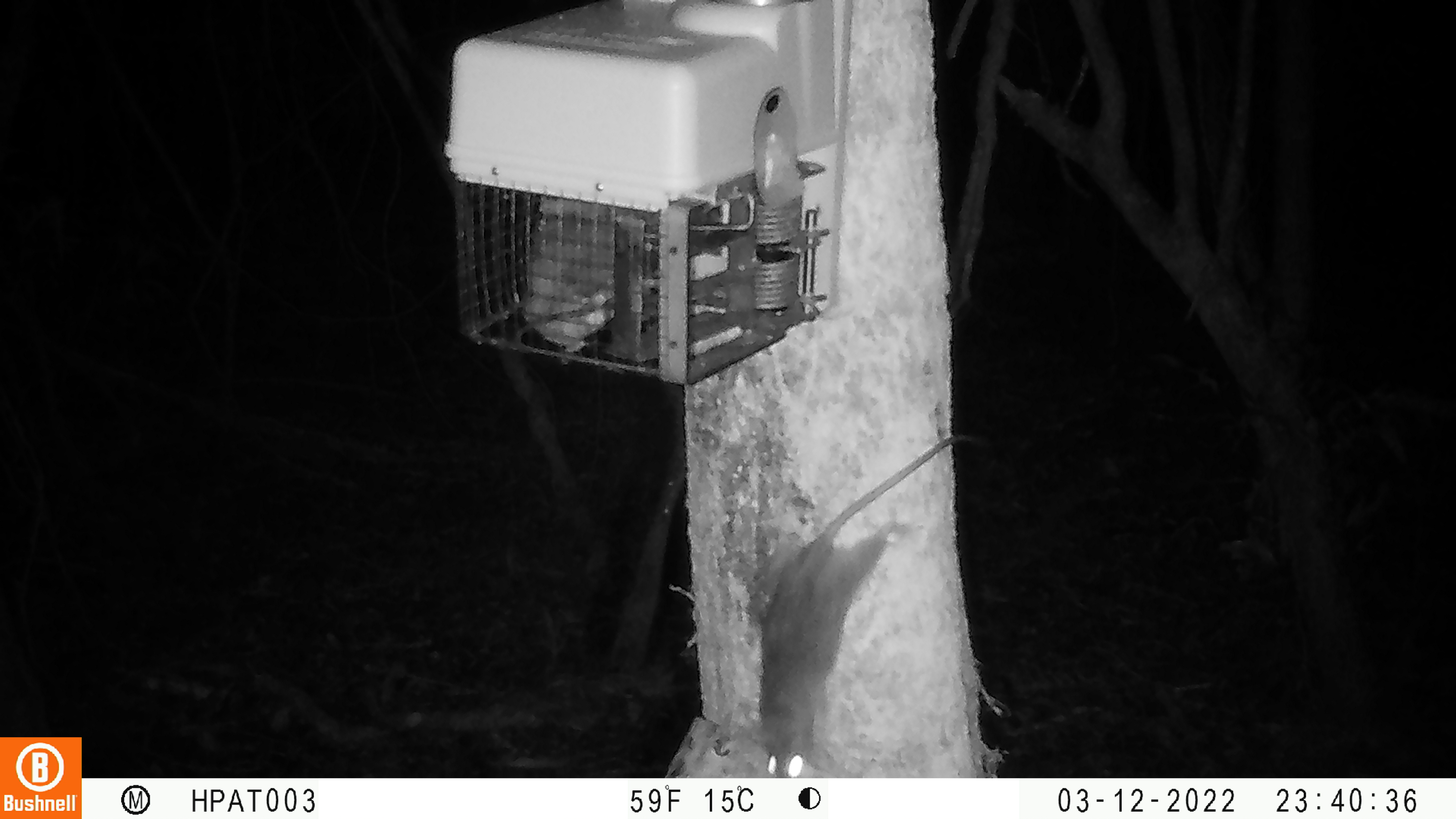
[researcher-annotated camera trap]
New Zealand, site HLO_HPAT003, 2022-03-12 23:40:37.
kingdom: Animalia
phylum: Chordata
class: Mammalia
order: Rodentia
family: Muridae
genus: Rattus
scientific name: Rattus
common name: rat